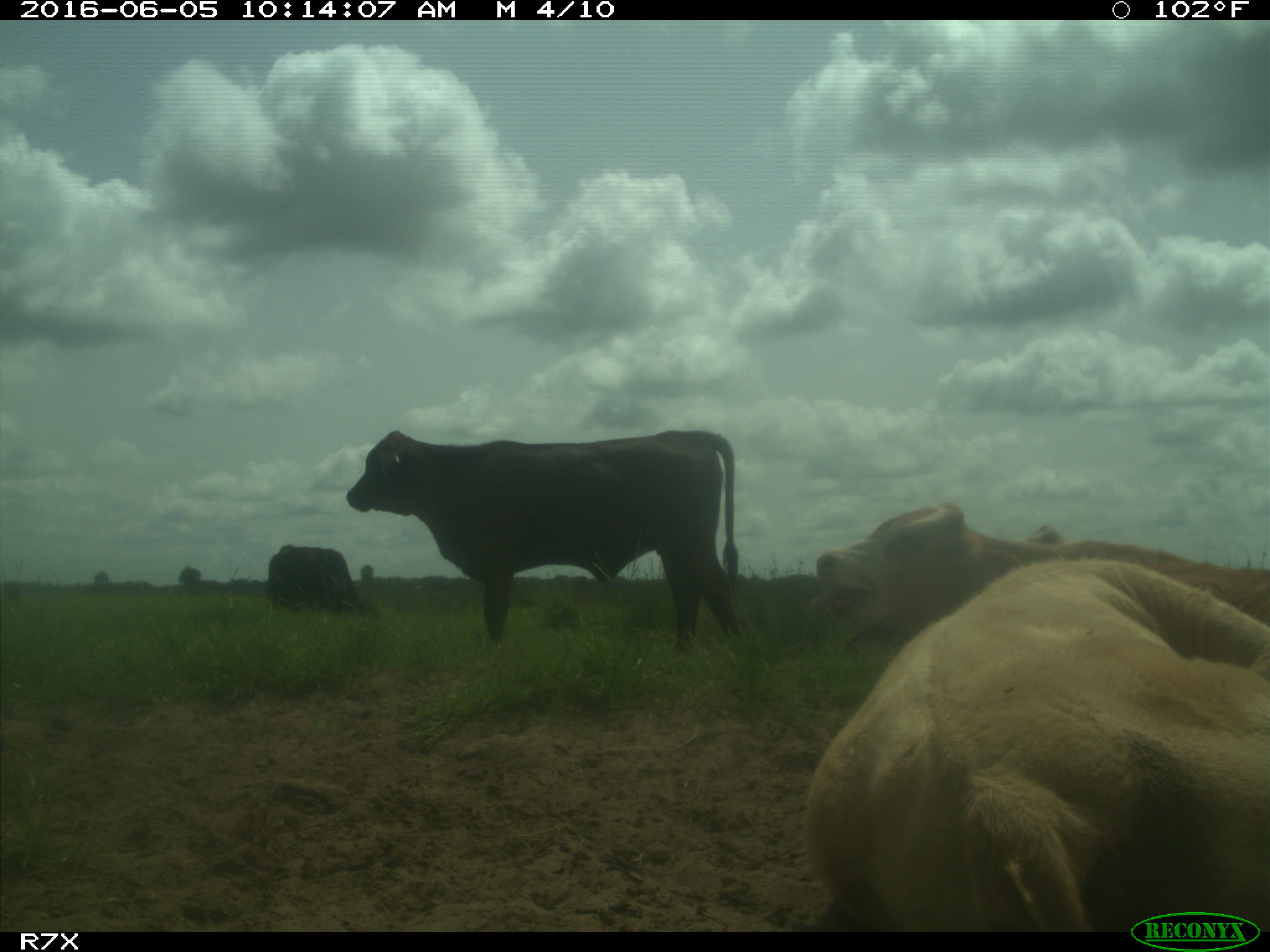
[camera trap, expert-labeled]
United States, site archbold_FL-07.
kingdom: Animalia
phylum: Chordata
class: Mammalia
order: Artiodactyla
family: Bovidae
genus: Bos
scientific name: Bos taurus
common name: domestic cow